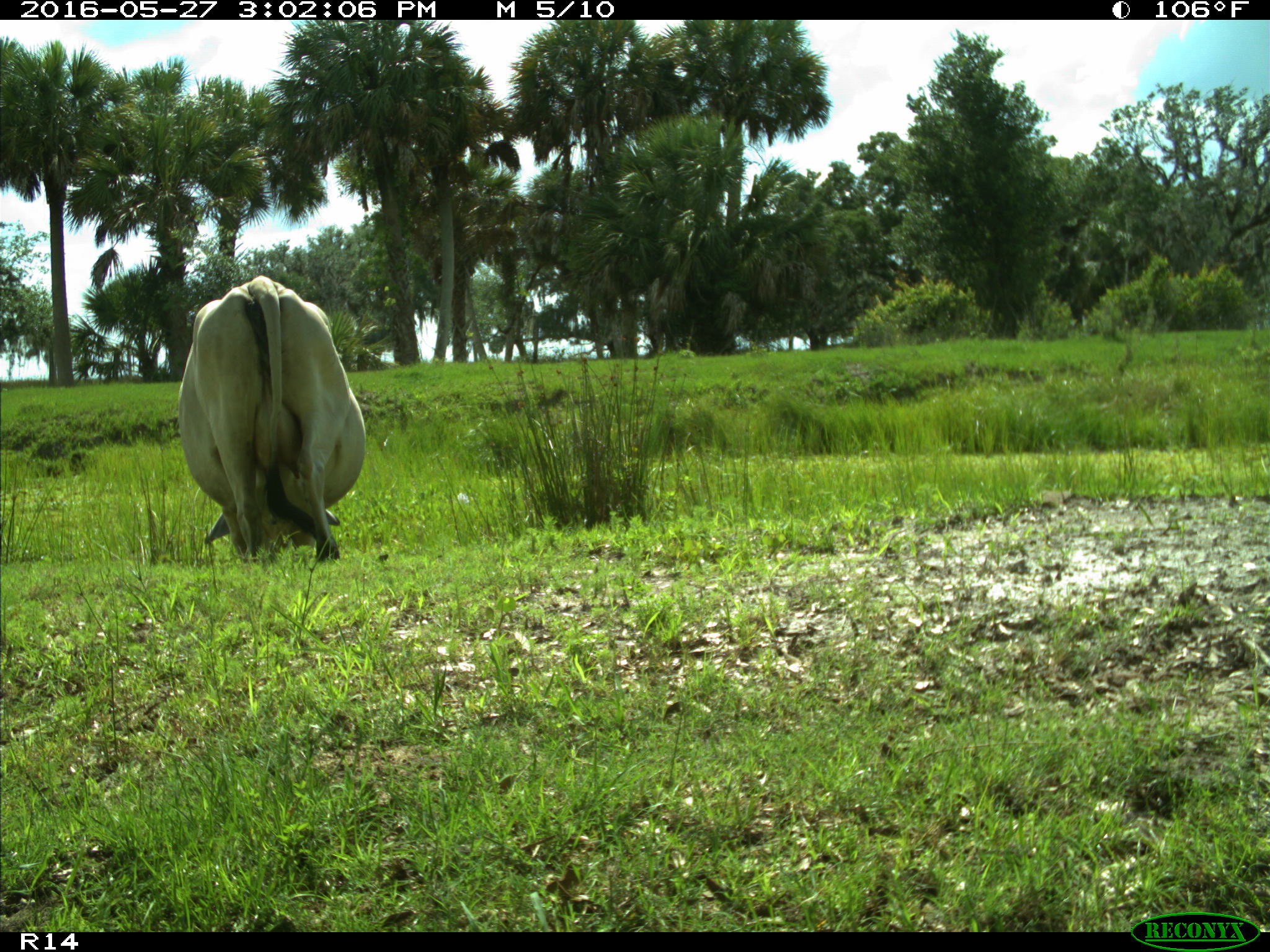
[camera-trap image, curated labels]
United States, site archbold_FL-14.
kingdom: Animalia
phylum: Chordata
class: Mammalia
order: Artiodactyla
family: Bovidae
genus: Bos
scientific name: Bos taurus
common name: domestic cow